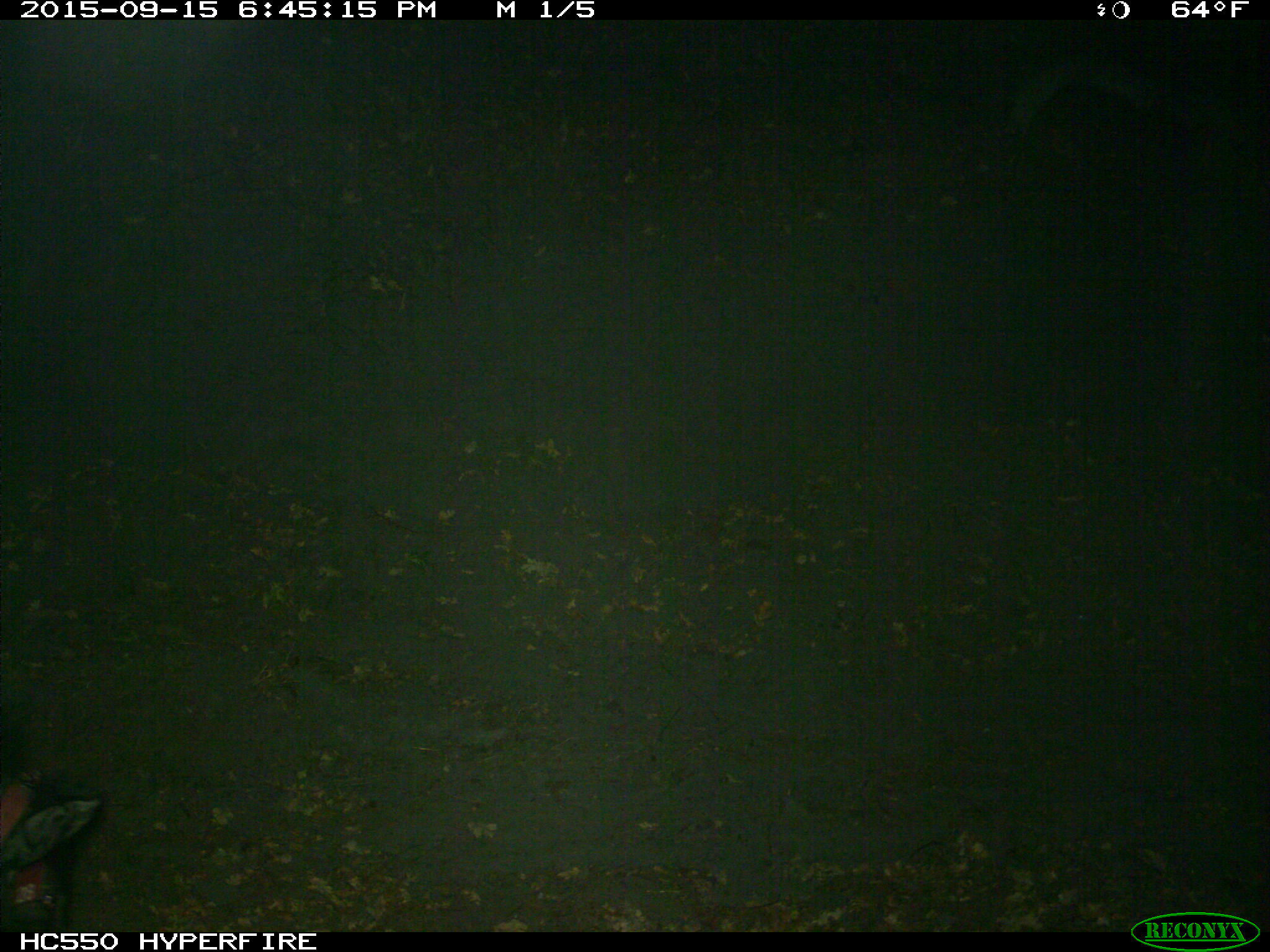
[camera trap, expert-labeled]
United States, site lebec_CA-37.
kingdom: Animalia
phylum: Chordata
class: Mammalia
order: Artiodactyla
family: Suidae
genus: Sus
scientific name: Sus scrofa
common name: wild boar